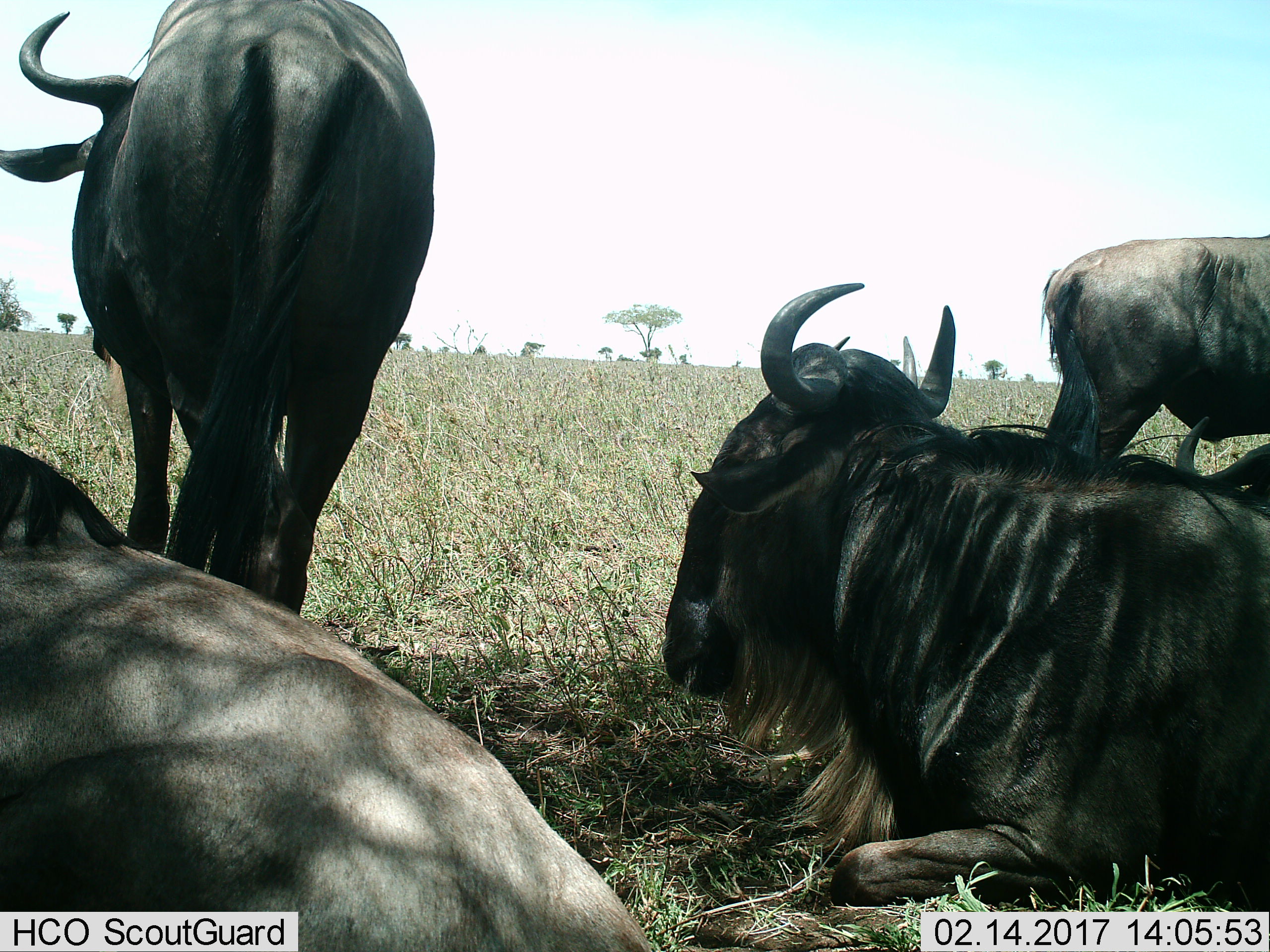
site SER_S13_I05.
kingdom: Animalia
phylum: Chordata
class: Mammalia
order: Artiodactyla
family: Bovidae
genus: Connochaetes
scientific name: Connochaetes taurinus taurinus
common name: blue wildebeest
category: wildebeestblue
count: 4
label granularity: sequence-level